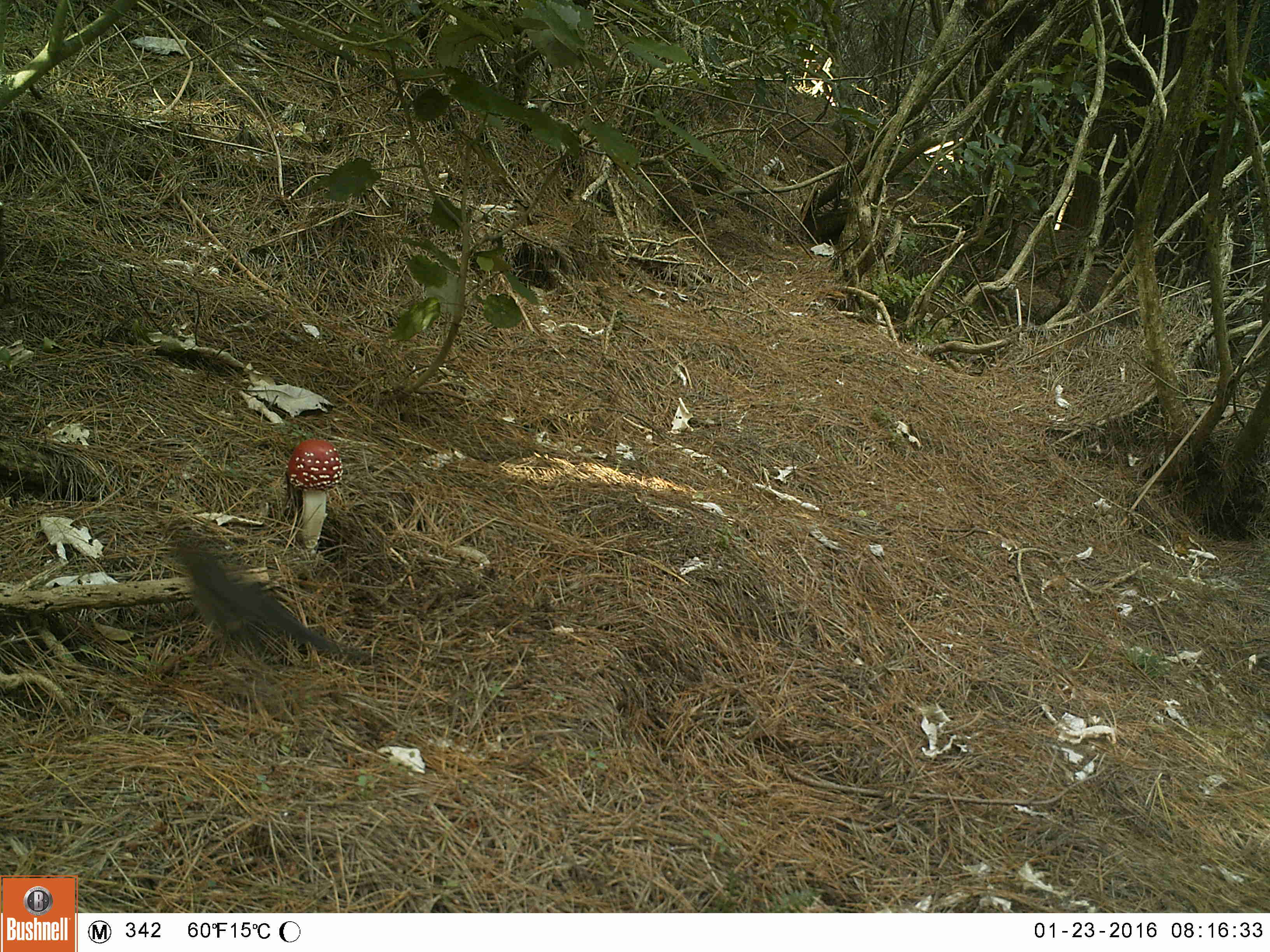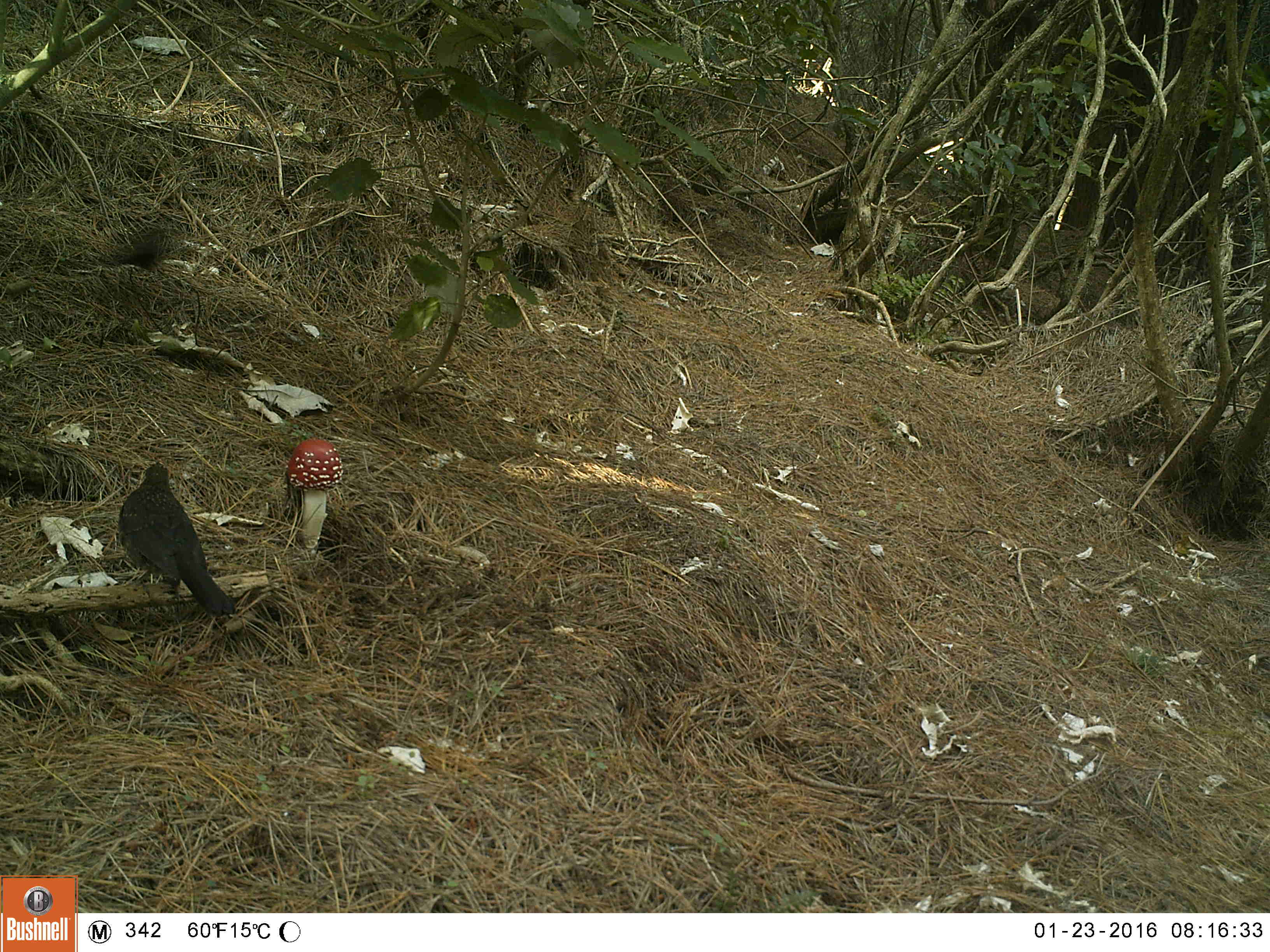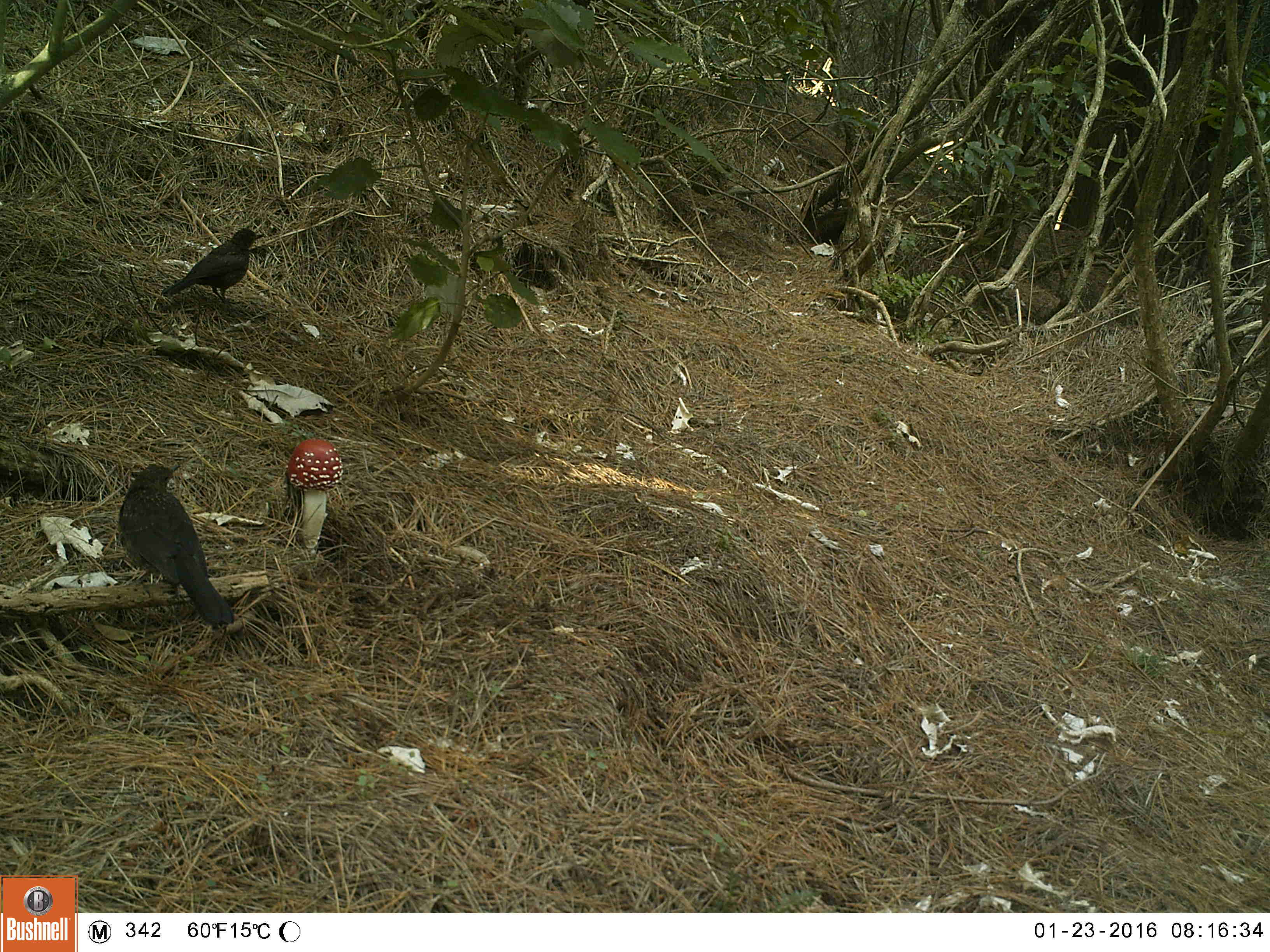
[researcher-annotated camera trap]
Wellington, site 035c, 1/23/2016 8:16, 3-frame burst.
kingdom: Animalia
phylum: Chordata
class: Aves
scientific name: Aves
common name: bird